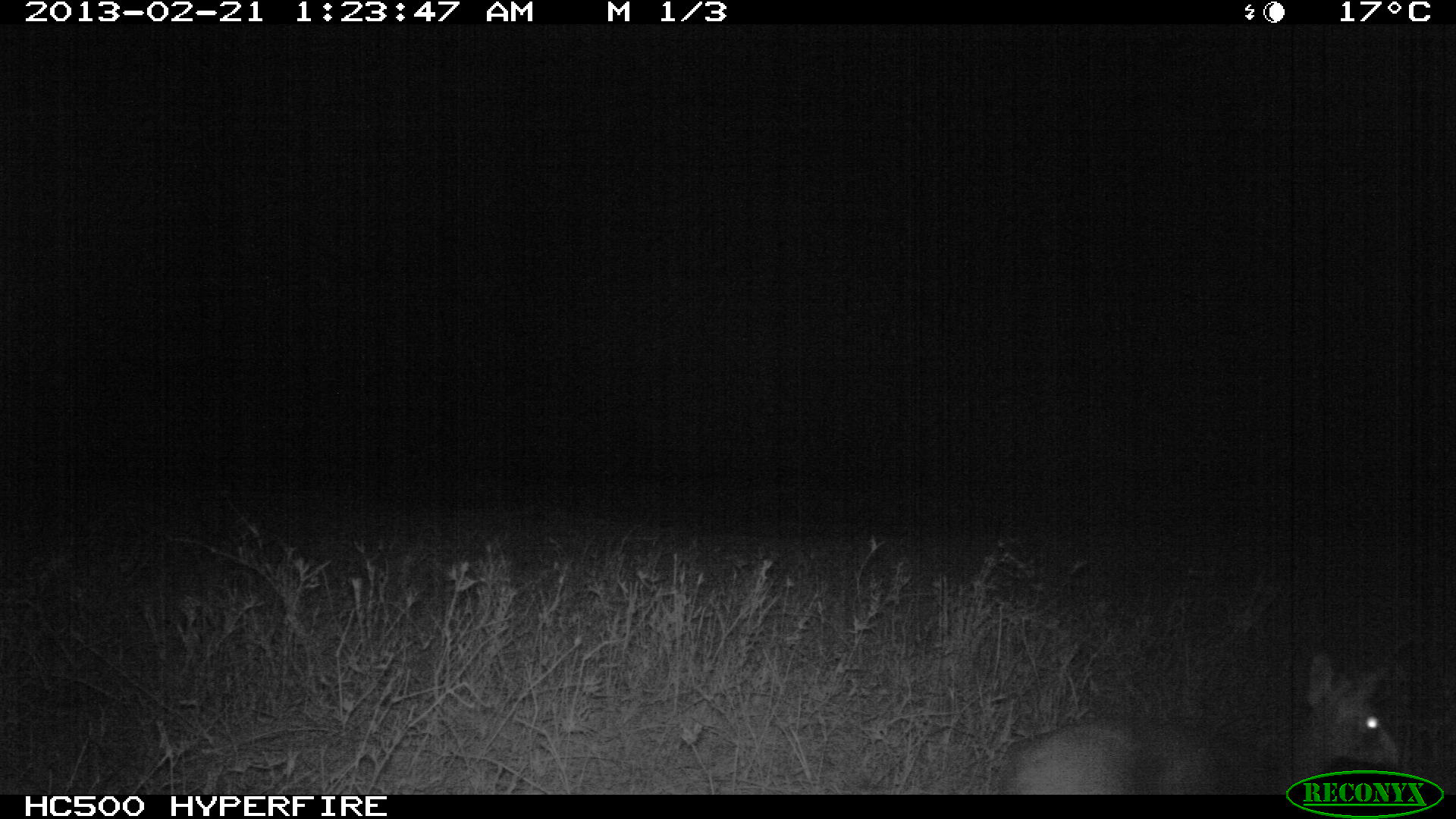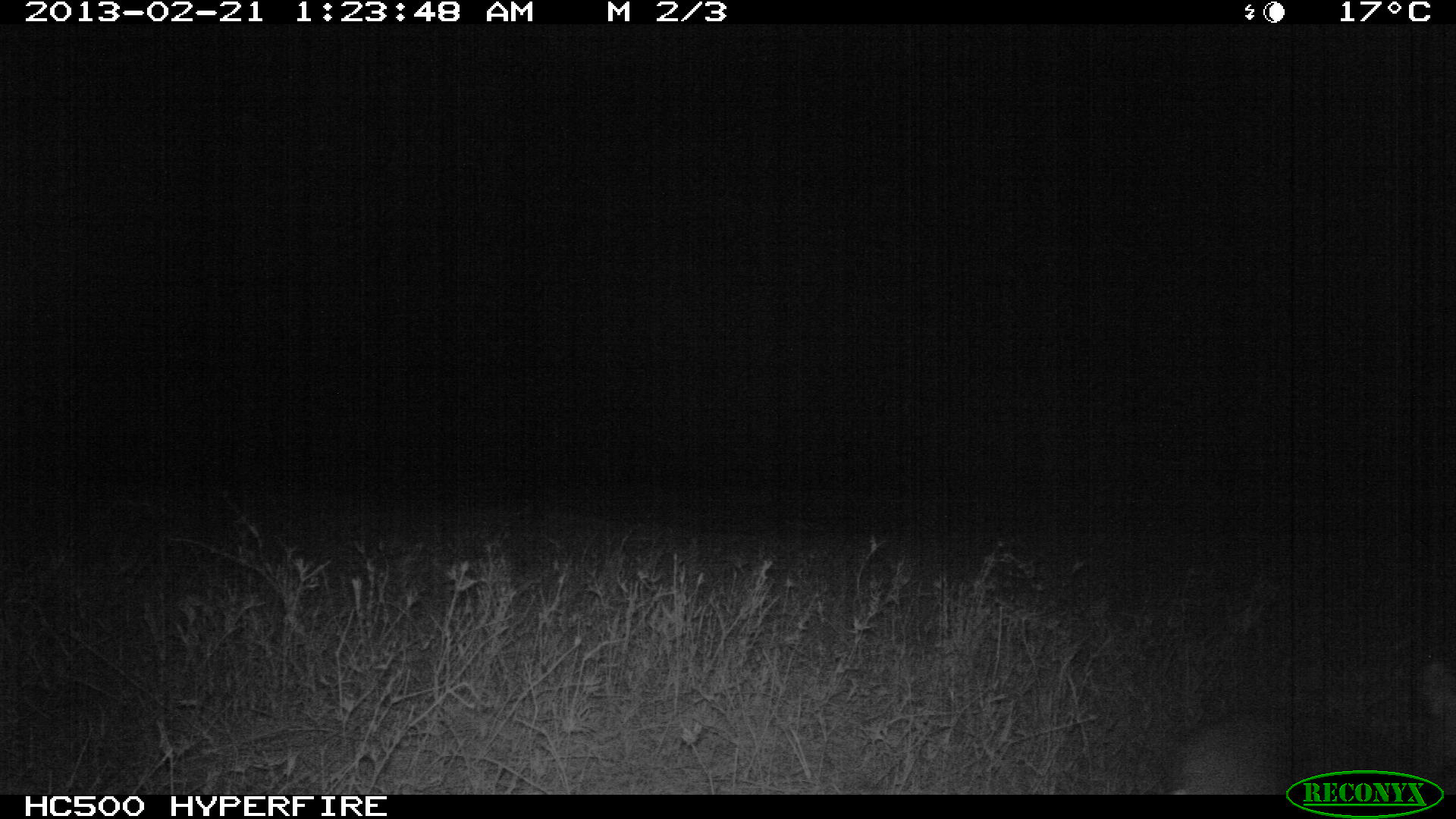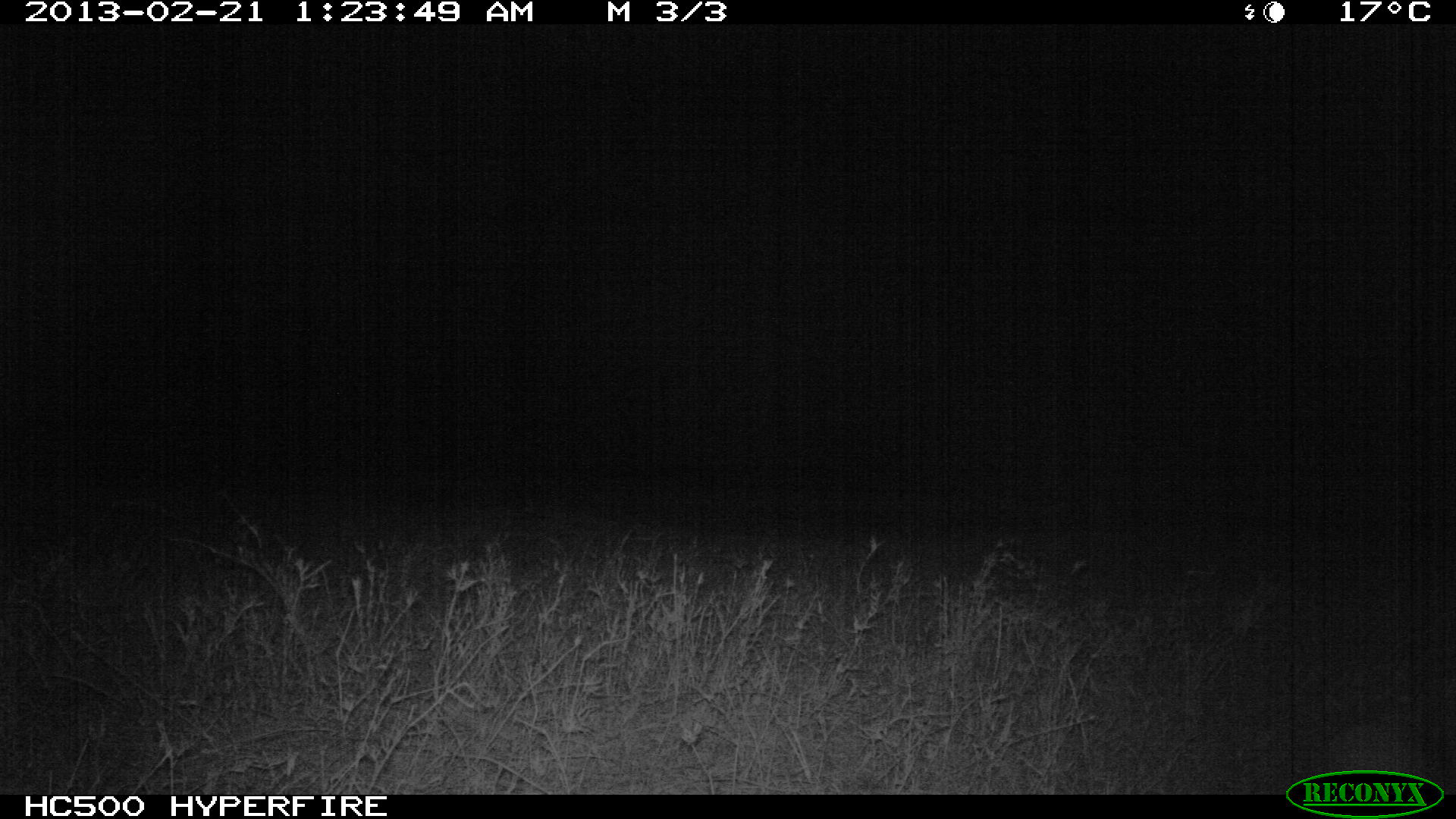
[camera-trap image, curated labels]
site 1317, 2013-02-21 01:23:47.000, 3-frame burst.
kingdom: Animalia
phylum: Chordata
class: Mammalia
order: Artiodactyla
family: Bovidae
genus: Madoqua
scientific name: Madoqua guentheri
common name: günther's dik-dik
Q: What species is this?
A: Madoqua guentheri (günther's dik-dik).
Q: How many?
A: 1.